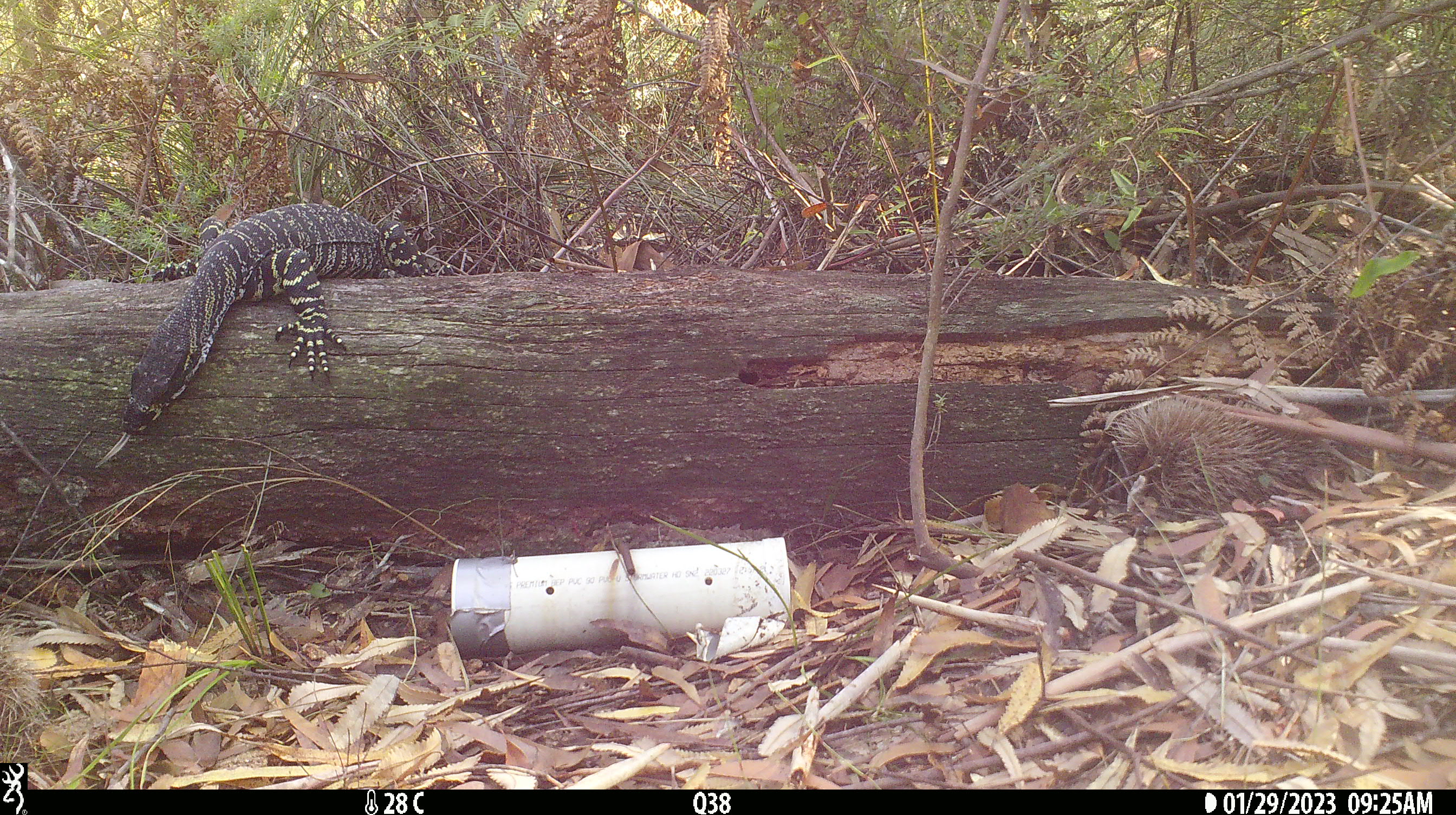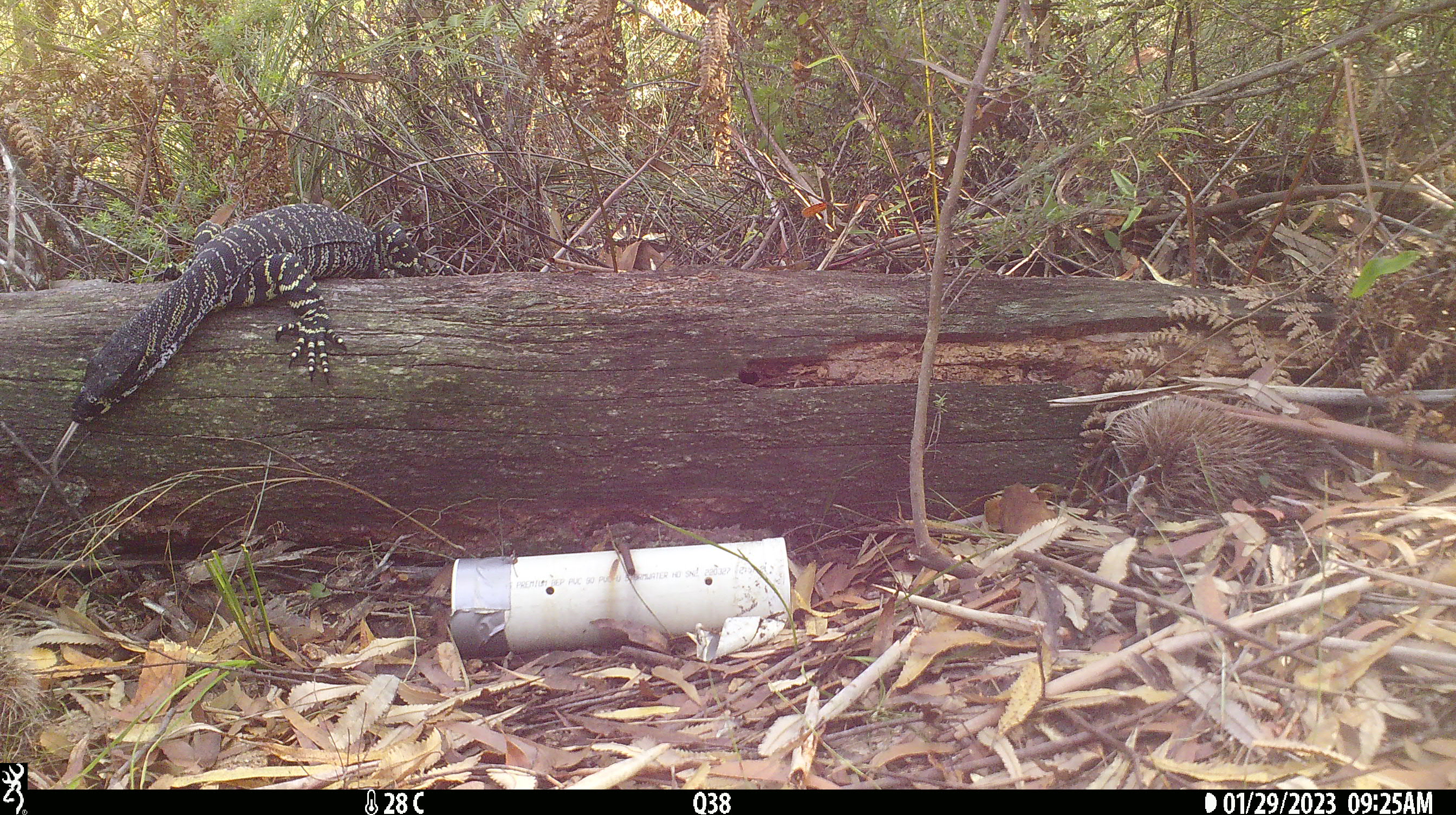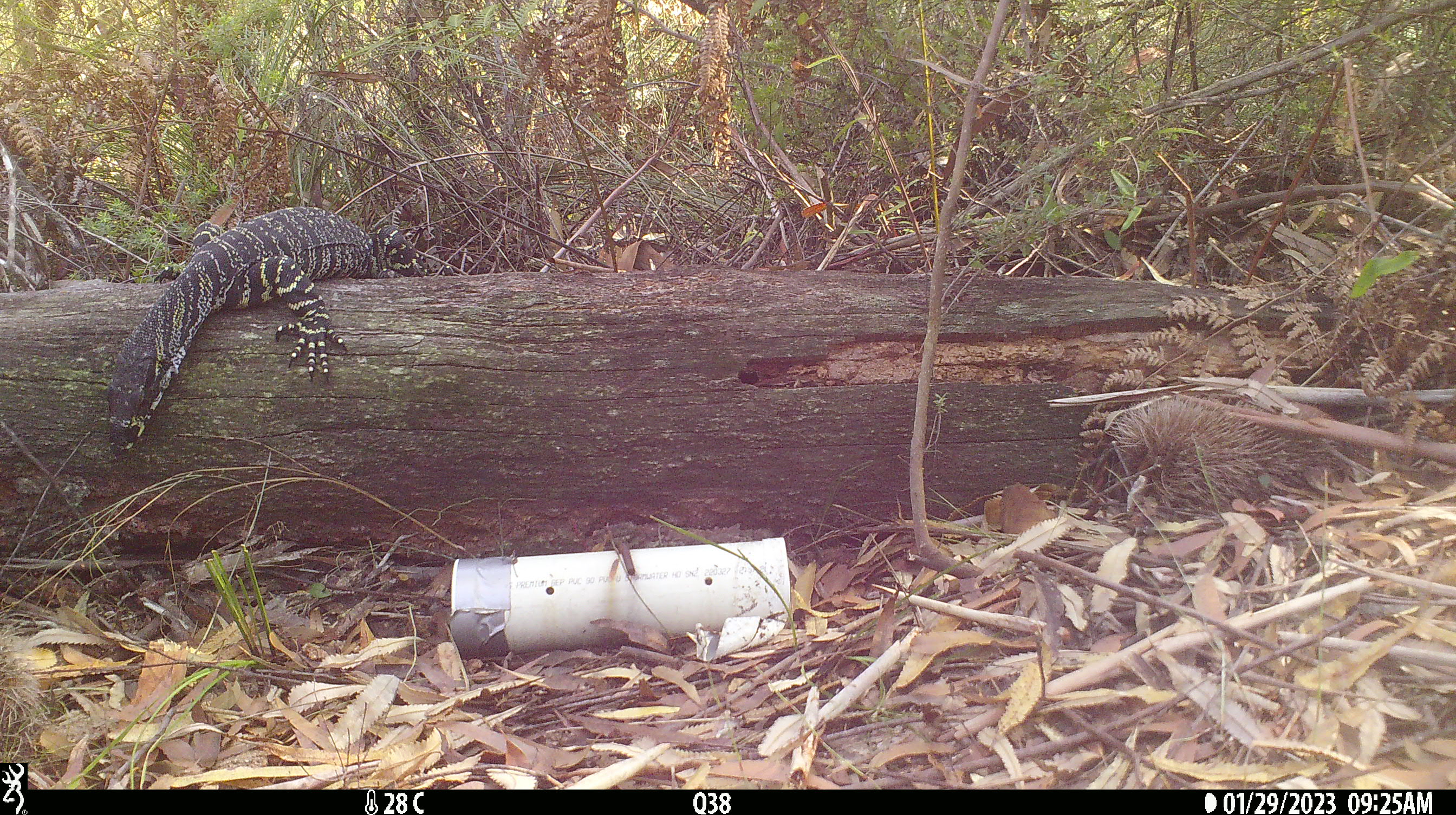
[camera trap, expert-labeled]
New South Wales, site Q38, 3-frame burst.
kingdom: Animalia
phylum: Chordata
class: Reptilia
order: Squamata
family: Varanidae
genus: Varanus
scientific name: Varanus varius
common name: lace monitor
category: goanna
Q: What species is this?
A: Goanna (lace monitor) (Varanus varius).